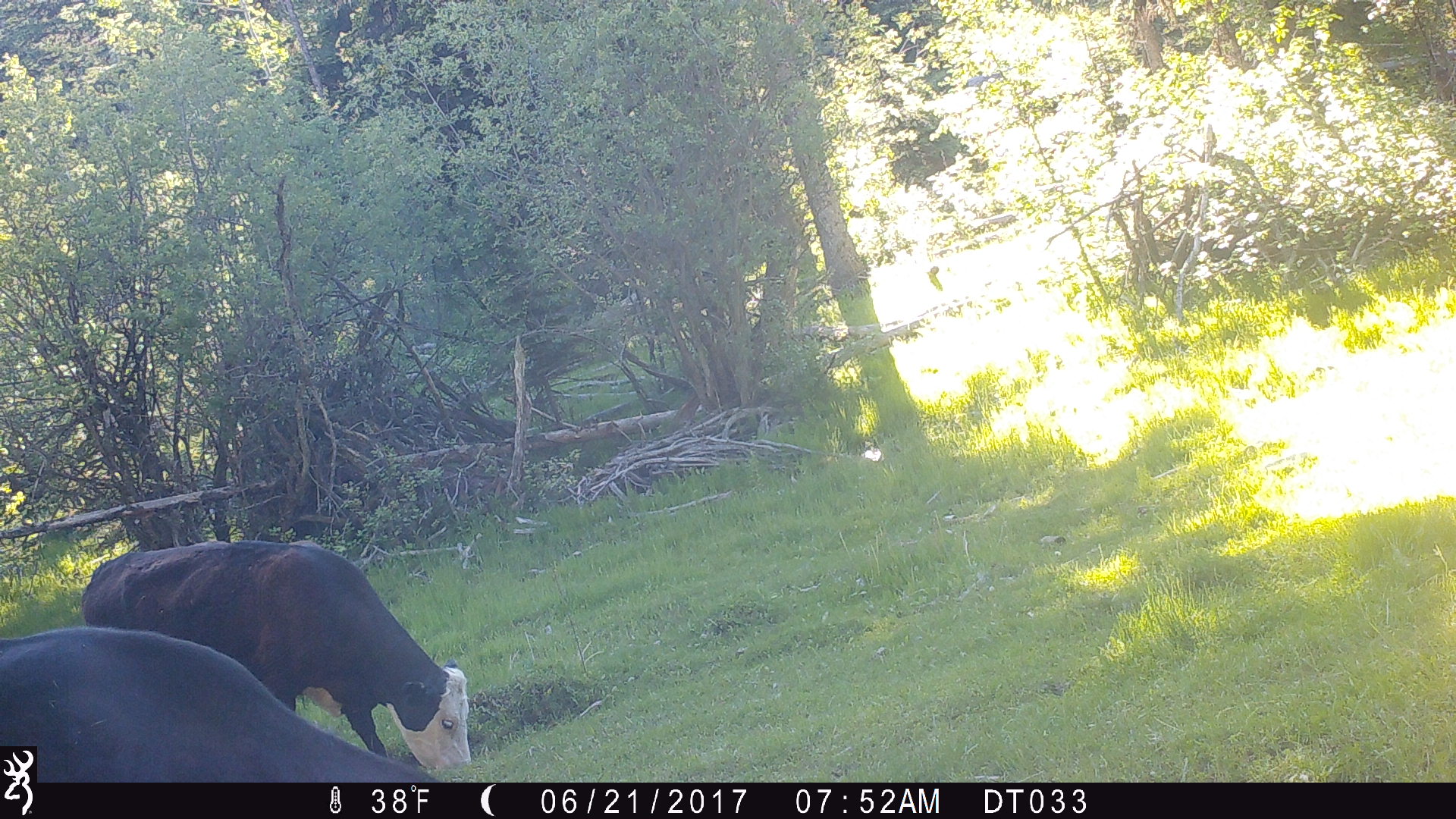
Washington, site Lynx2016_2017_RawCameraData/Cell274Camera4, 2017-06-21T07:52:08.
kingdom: Animalia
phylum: Chordata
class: Mammalia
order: Artiodactyla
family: Bovidae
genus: Bos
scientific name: Bos taurus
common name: domestic cattle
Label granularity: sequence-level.